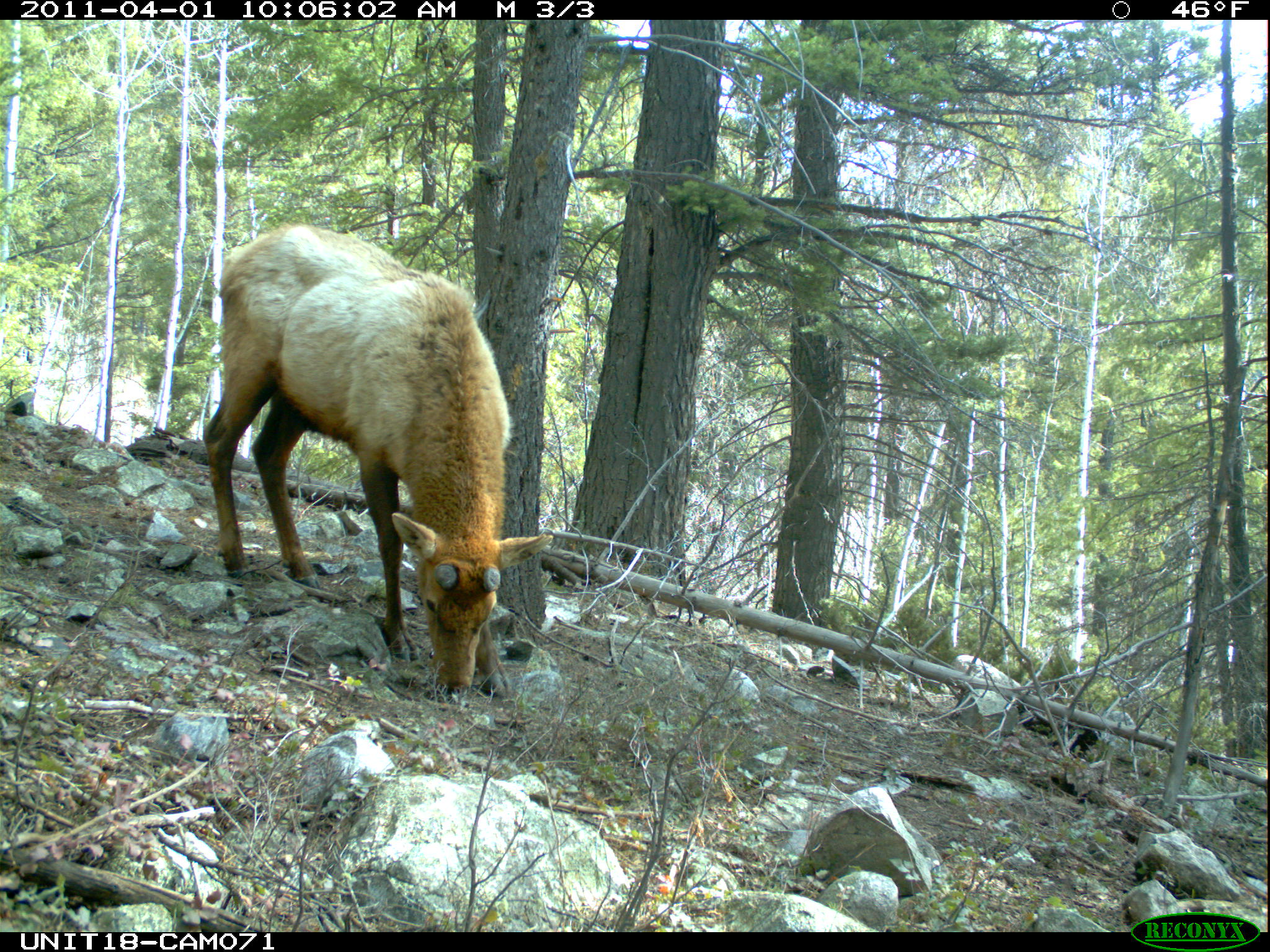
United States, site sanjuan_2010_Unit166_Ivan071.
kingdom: Animalia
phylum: Chordata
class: Mammalia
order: Artiodactyla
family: Cervidae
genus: Cervus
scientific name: Cervus elaphus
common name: red deer